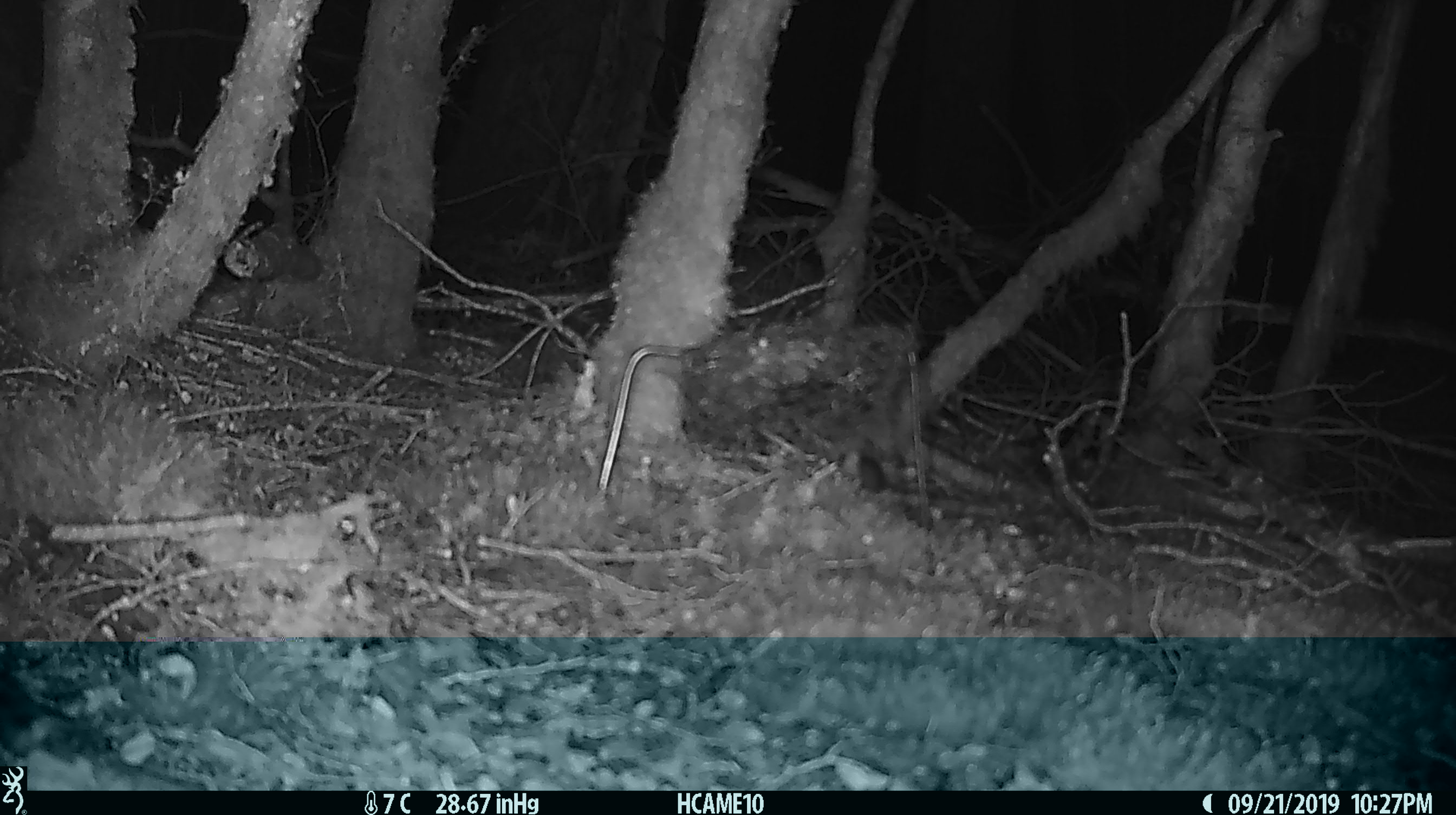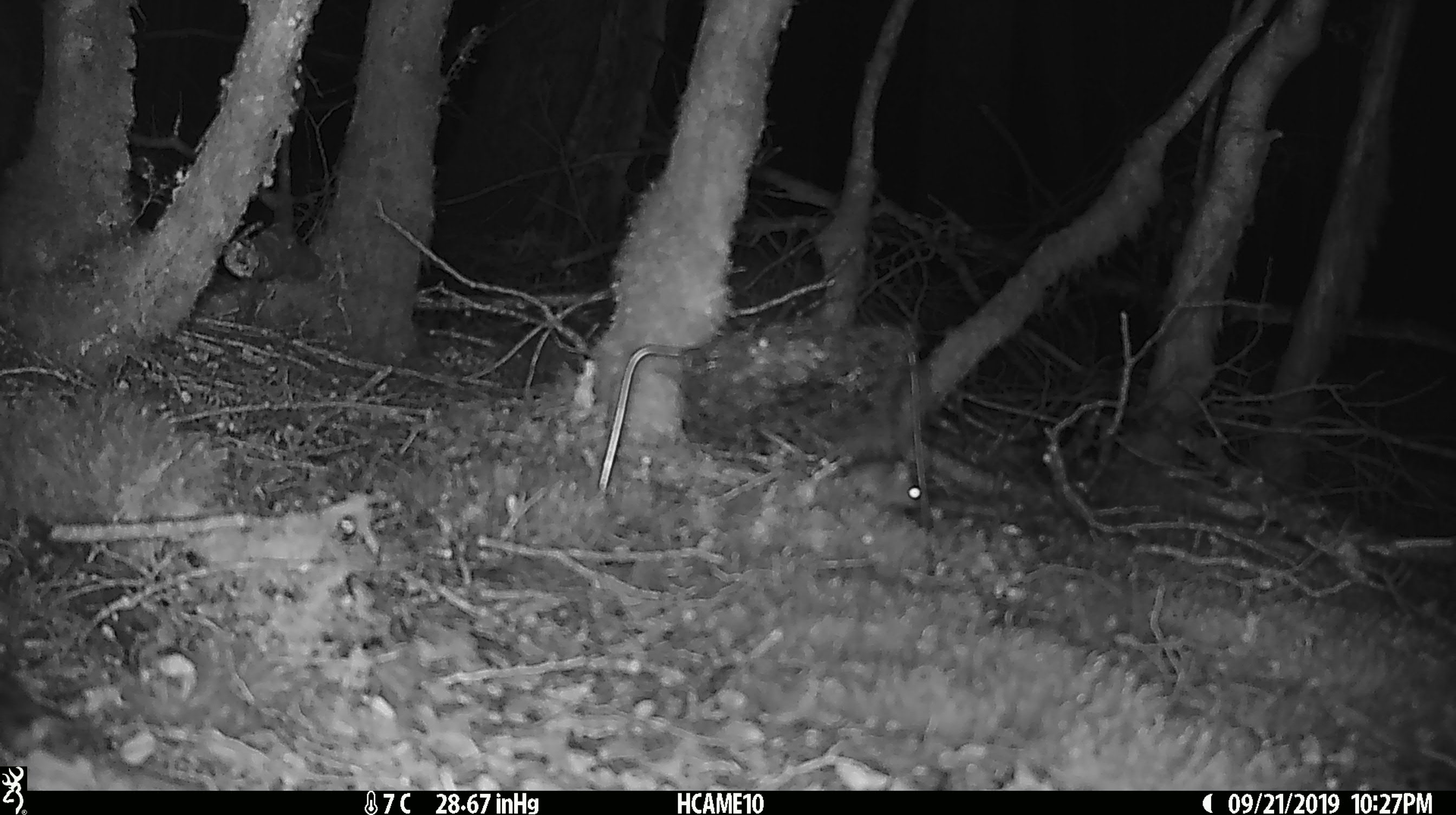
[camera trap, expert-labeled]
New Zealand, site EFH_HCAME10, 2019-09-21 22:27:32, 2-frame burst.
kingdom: Animalia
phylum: Chordata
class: Mammalia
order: Rodentia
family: Muridae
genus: Mus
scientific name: Mus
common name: mouse